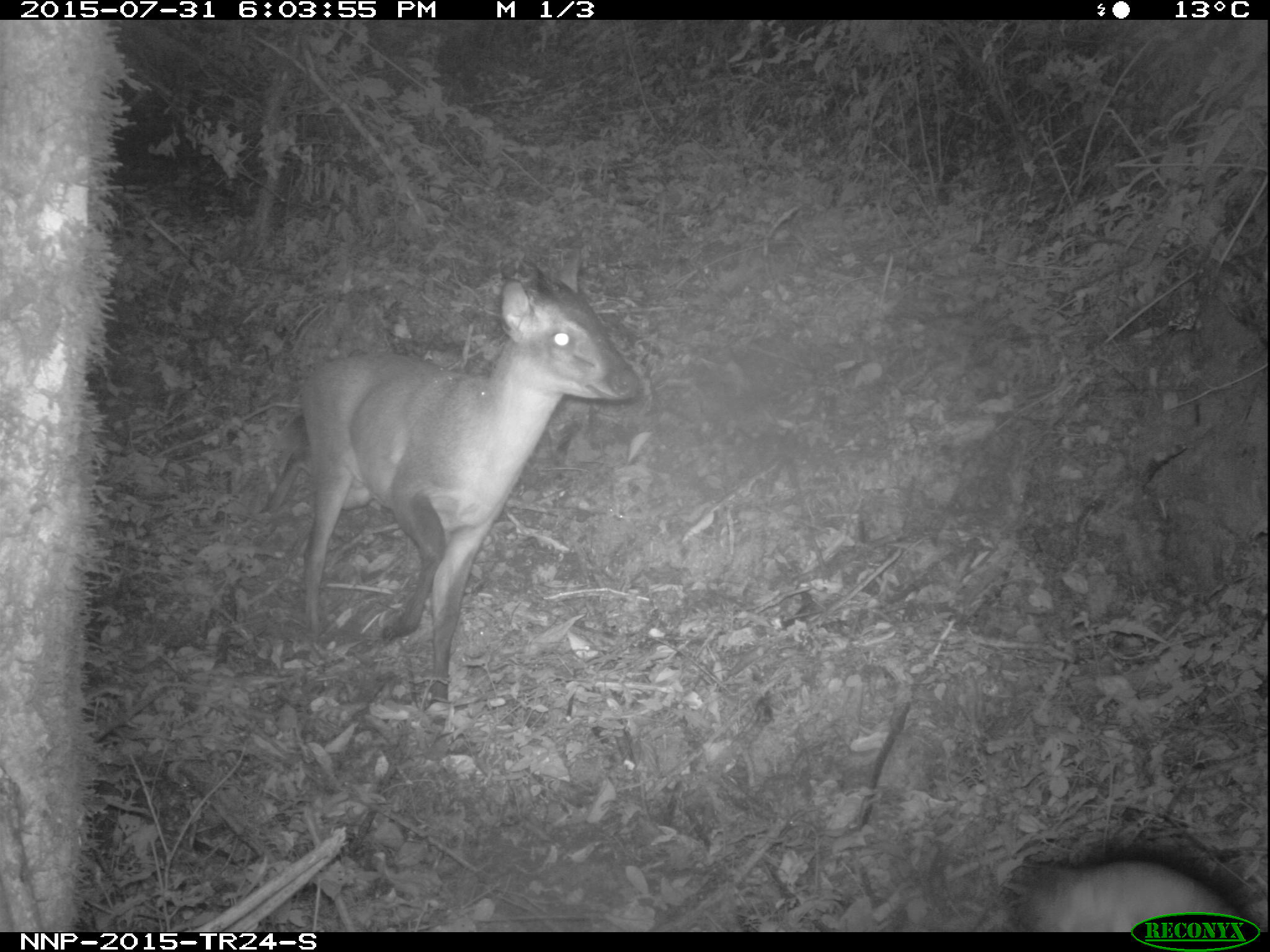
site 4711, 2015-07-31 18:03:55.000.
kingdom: Animalia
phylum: Chordata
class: Mammalia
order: Artiodactyla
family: Bovidae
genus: Cephalophus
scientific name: Cephalophus nigrifrons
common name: black-fronted duiker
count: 1